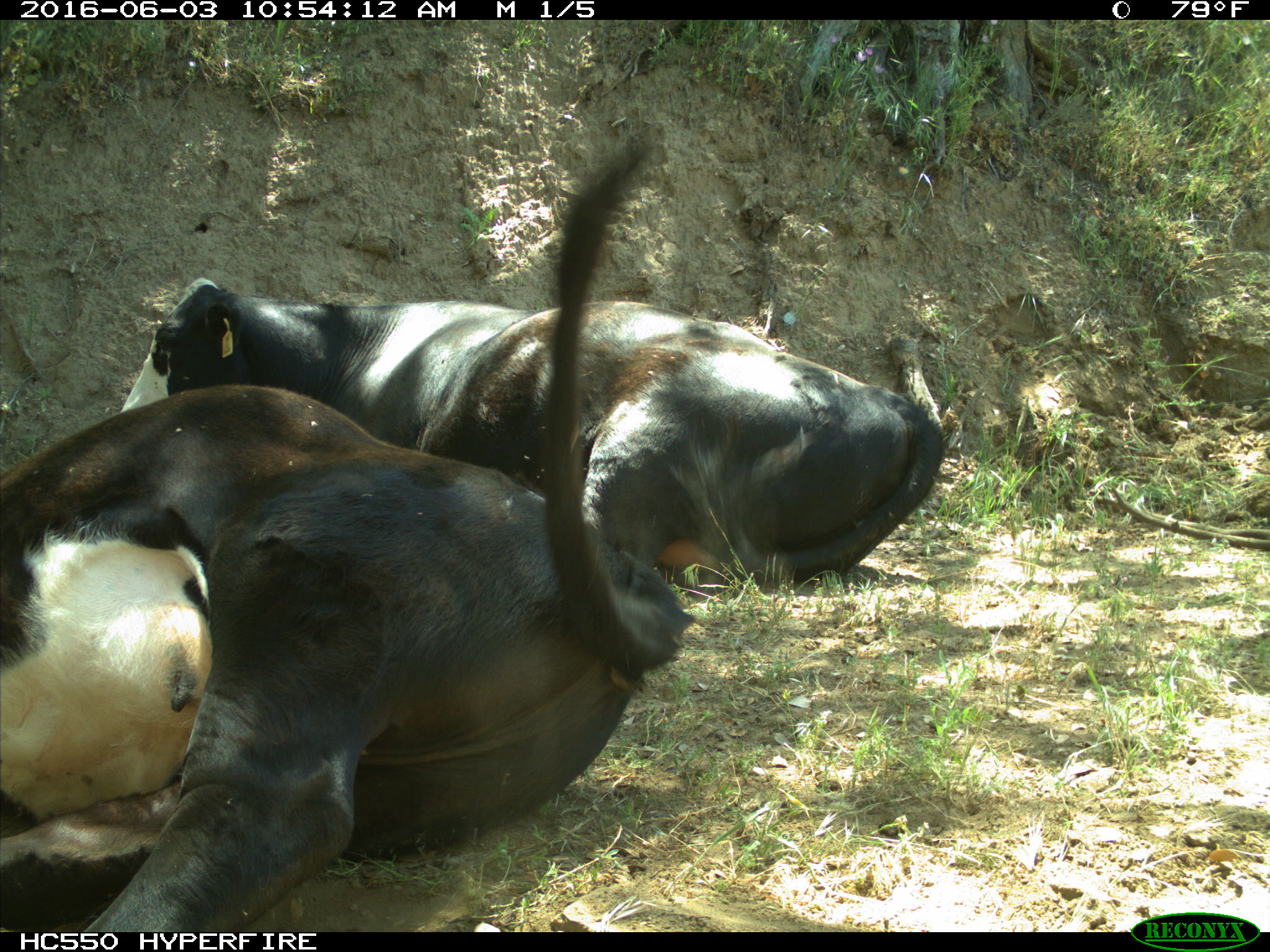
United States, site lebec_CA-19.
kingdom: Animalia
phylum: Chordata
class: Mammalia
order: Artiodactyla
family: Bovidae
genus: Bos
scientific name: Bos taurus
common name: domestic cow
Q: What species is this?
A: Bos taurus (domestic cow).